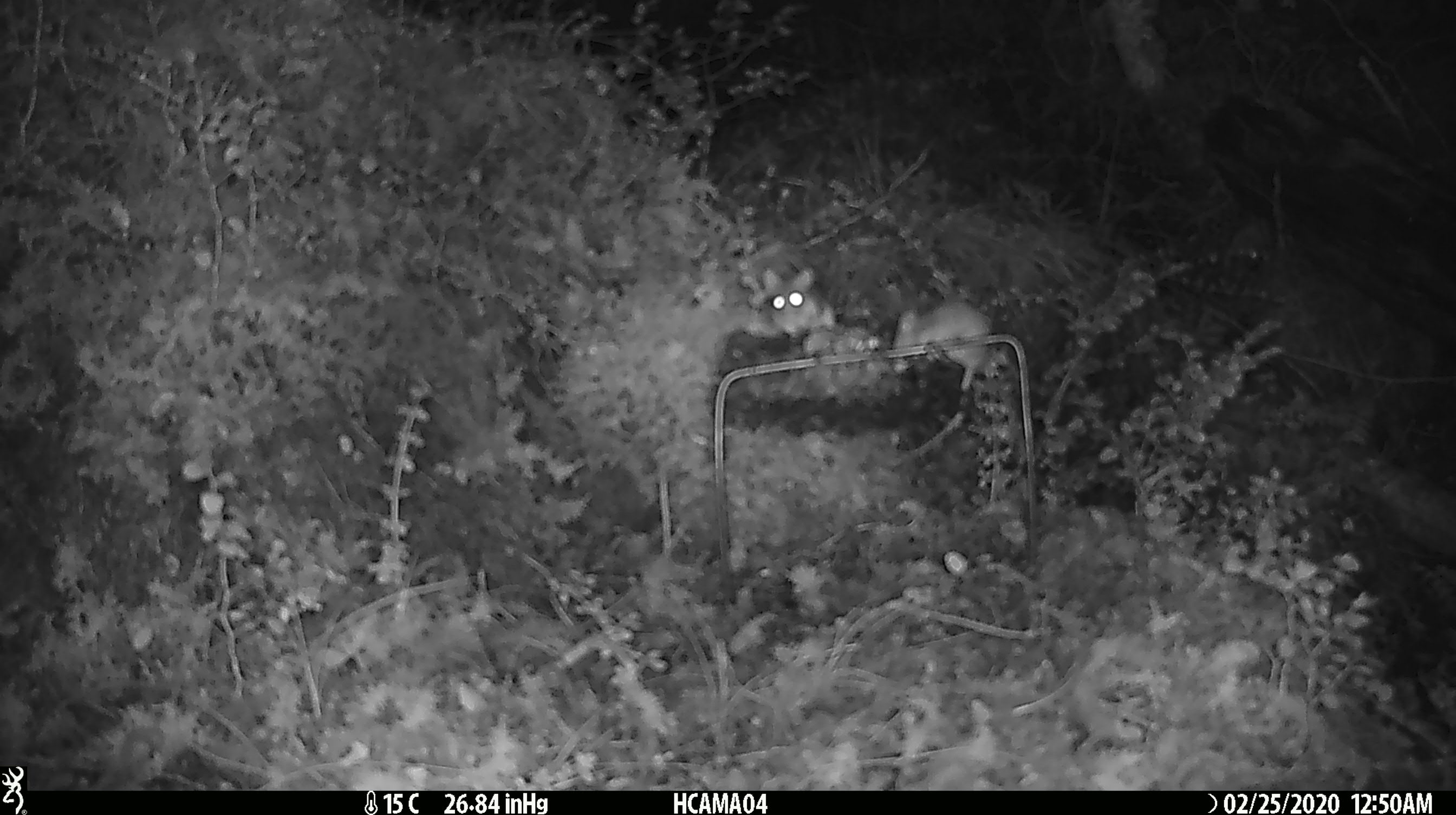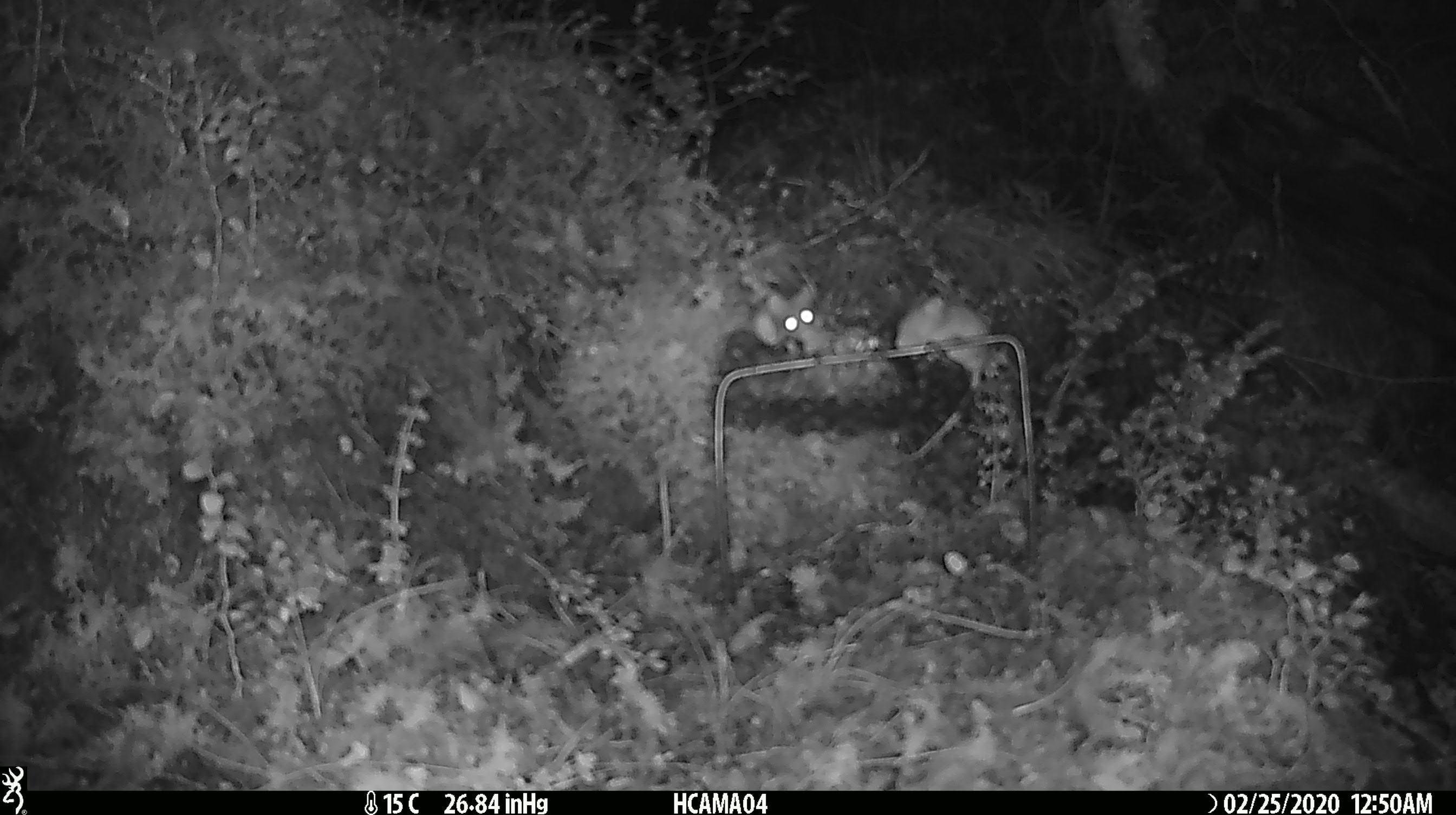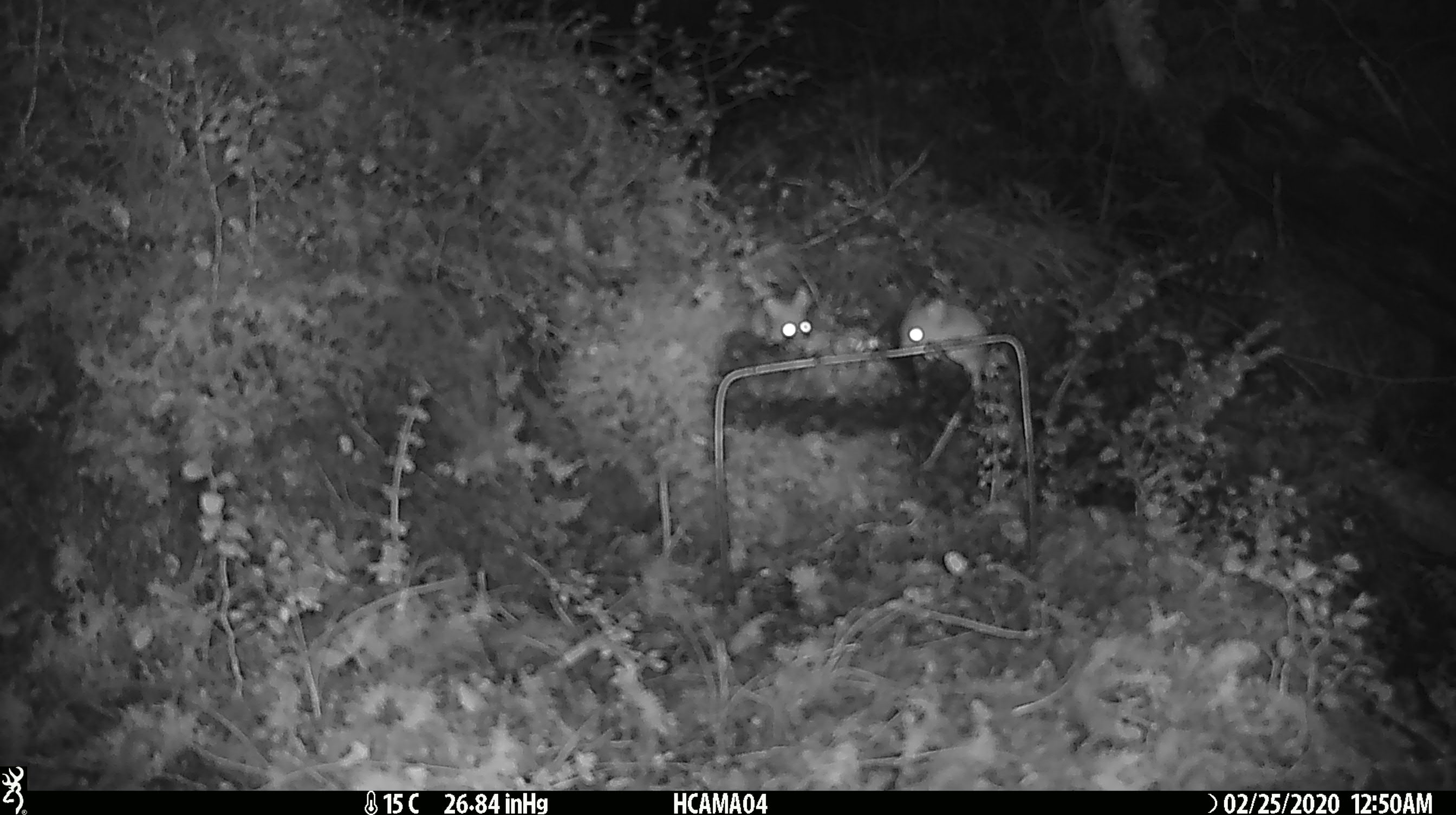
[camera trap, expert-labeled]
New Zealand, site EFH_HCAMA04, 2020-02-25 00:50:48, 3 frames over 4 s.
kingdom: Animalia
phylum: Chordata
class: Mammalia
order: Rodentia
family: Muridae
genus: Mus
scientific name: Mus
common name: mouse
Mouse (Mus).